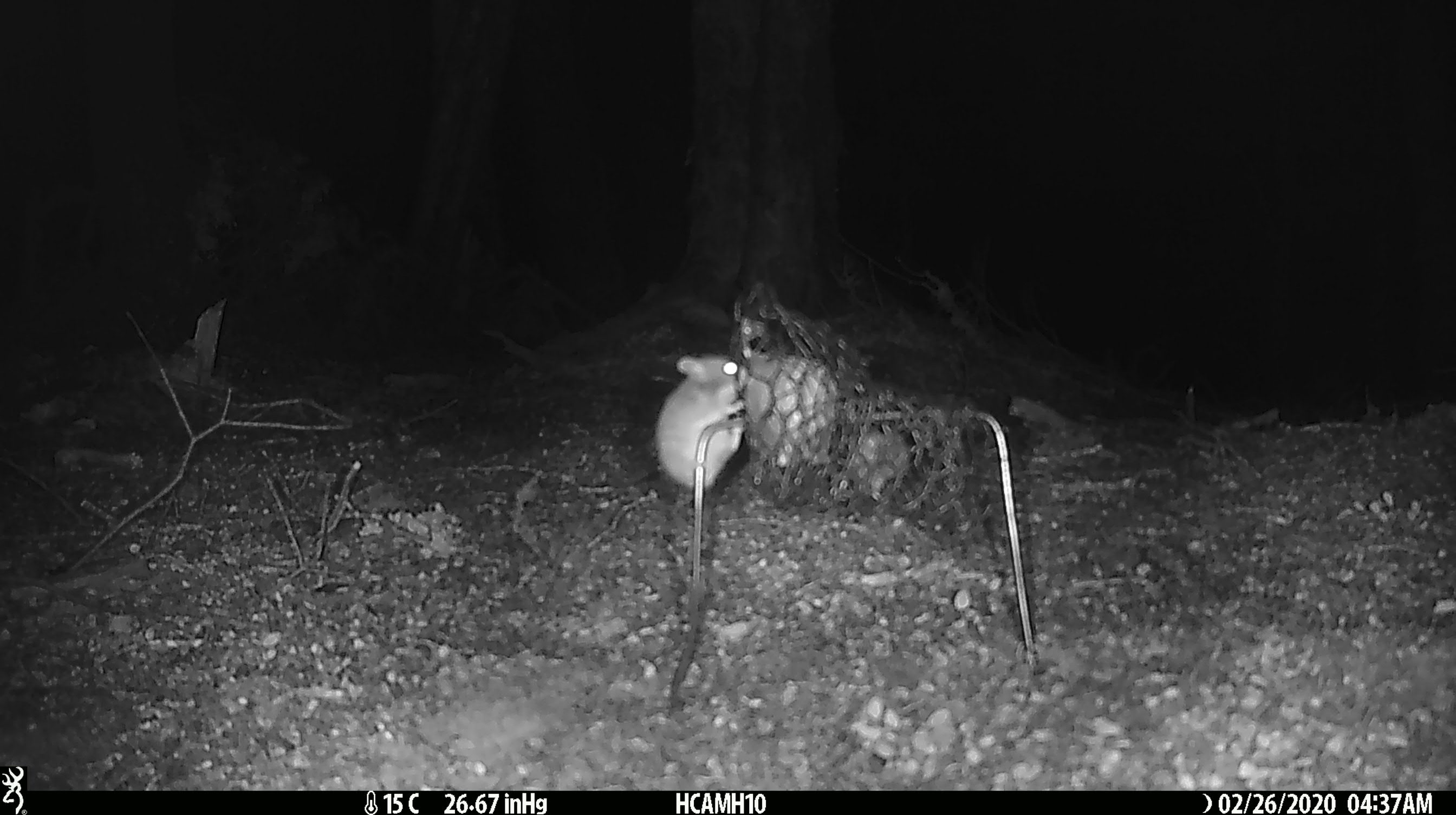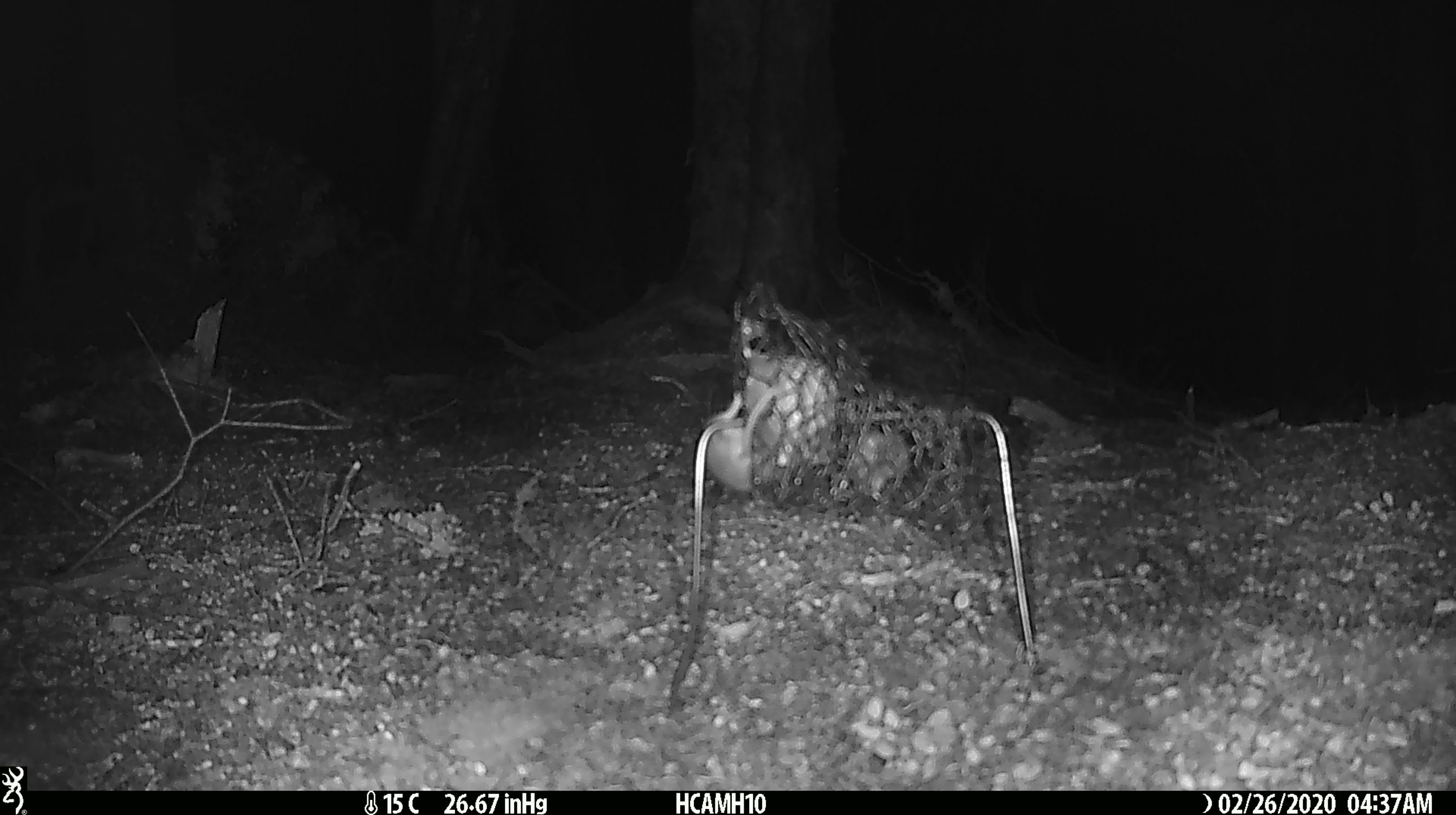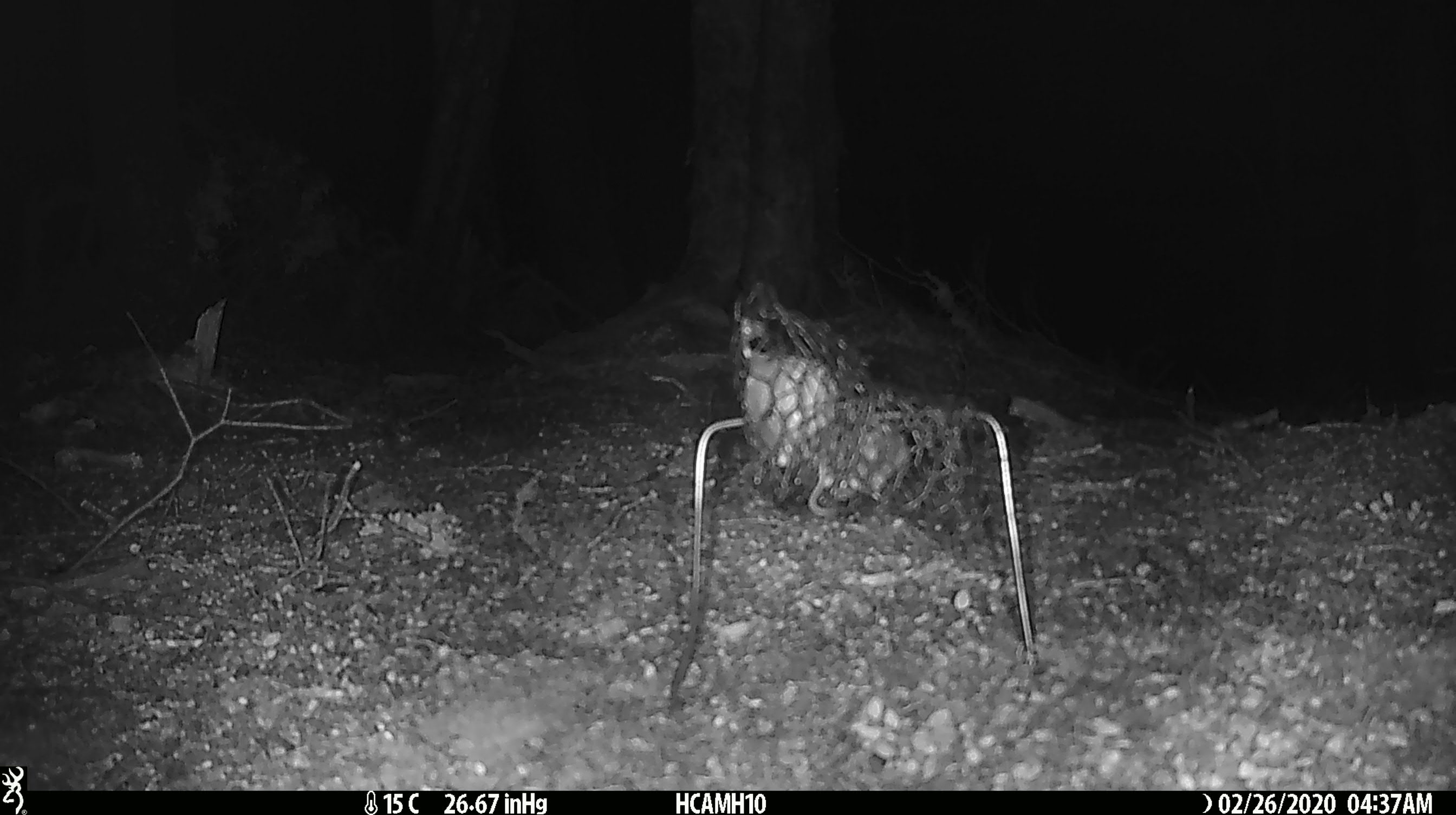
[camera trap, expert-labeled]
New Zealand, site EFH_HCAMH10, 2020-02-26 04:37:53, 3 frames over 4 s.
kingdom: Animalia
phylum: Chordata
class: Mammalia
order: Rodentia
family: Muridae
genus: Mus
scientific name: Mus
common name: mouse